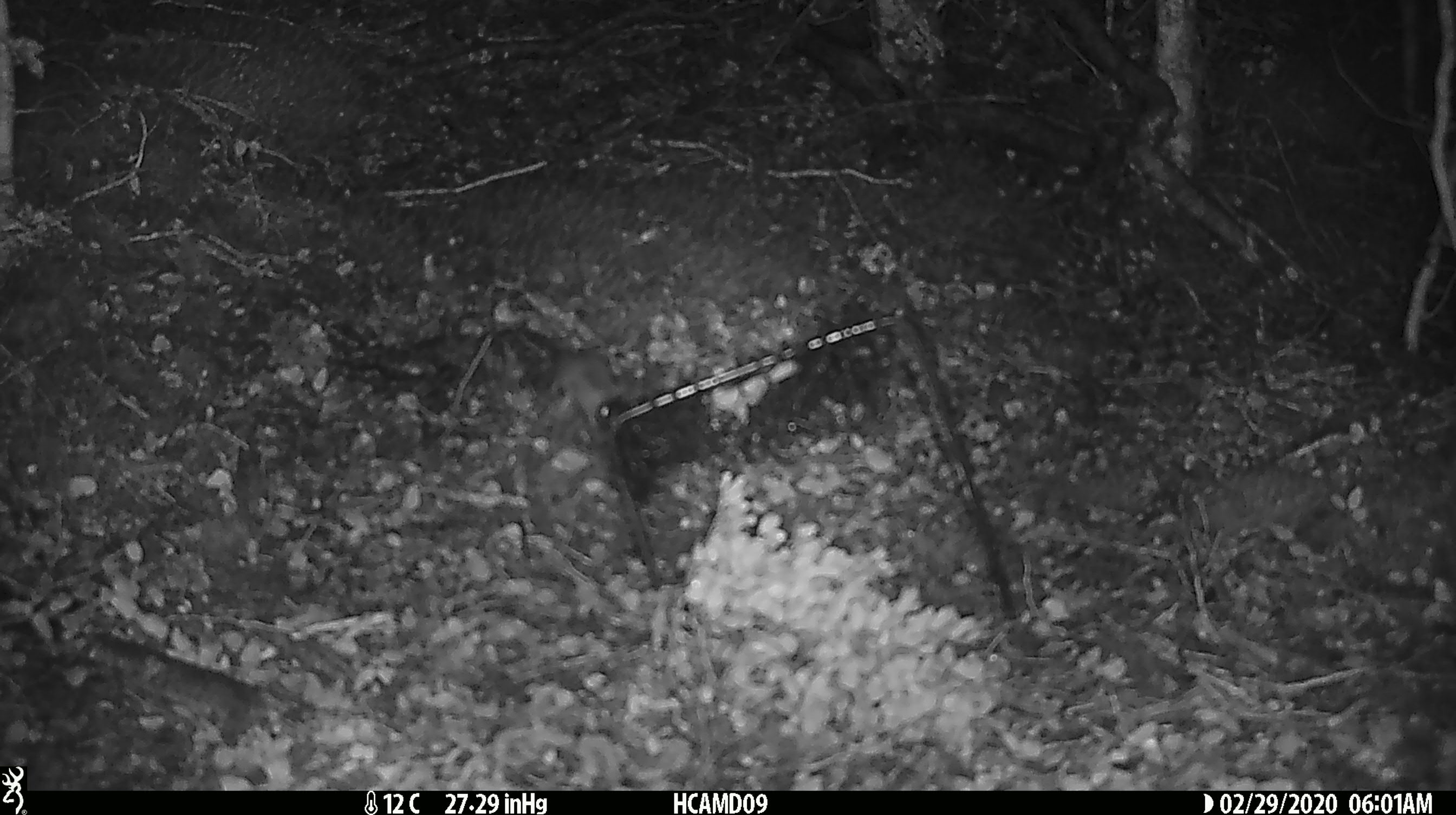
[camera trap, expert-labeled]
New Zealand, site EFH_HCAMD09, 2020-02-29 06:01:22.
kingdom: Animalia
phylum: Chordata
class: Mammalia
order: Rodentia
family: Muridae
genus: Mus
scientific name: Mus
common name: mouse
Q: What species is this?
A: Mouse (Mus).